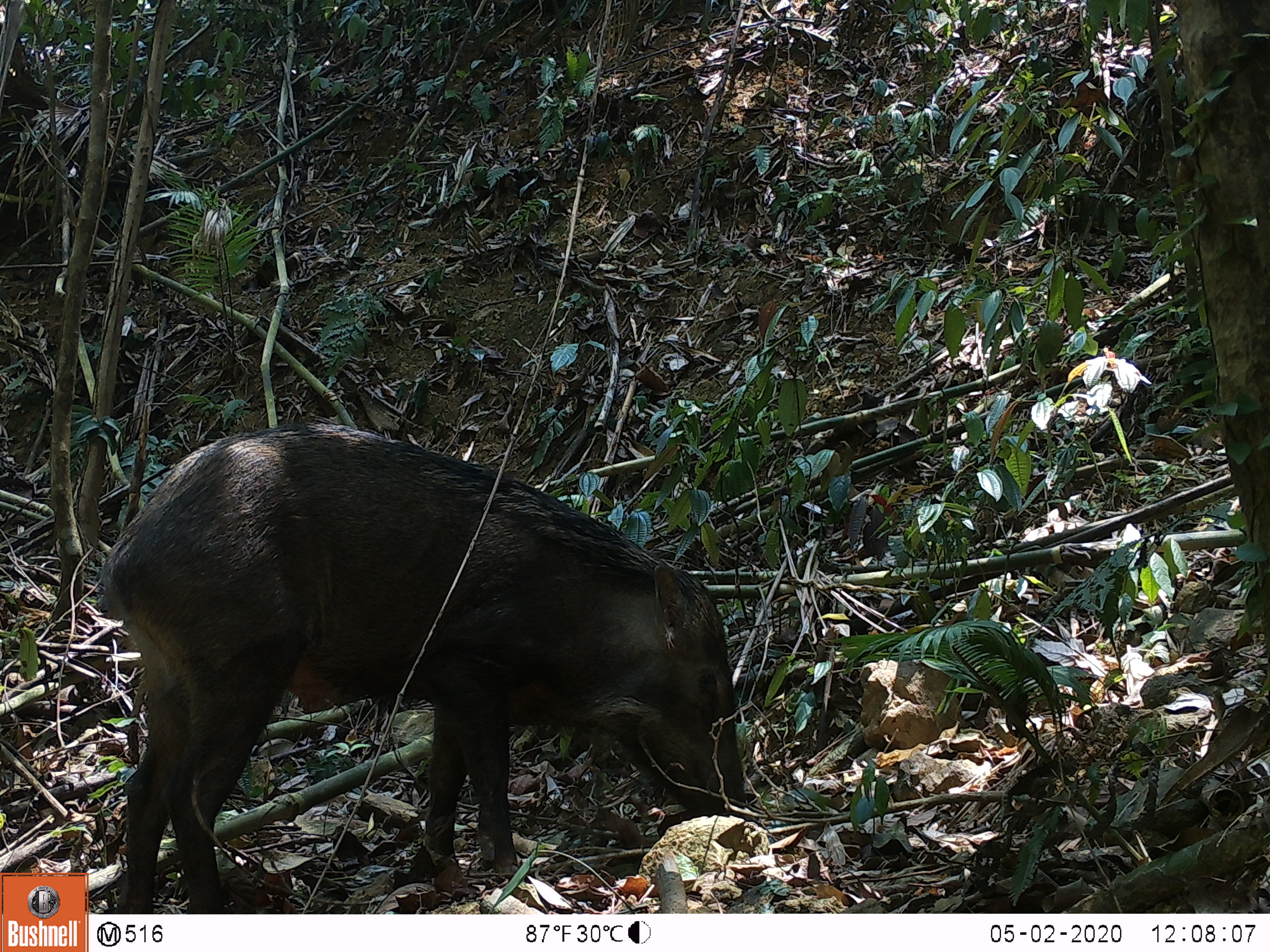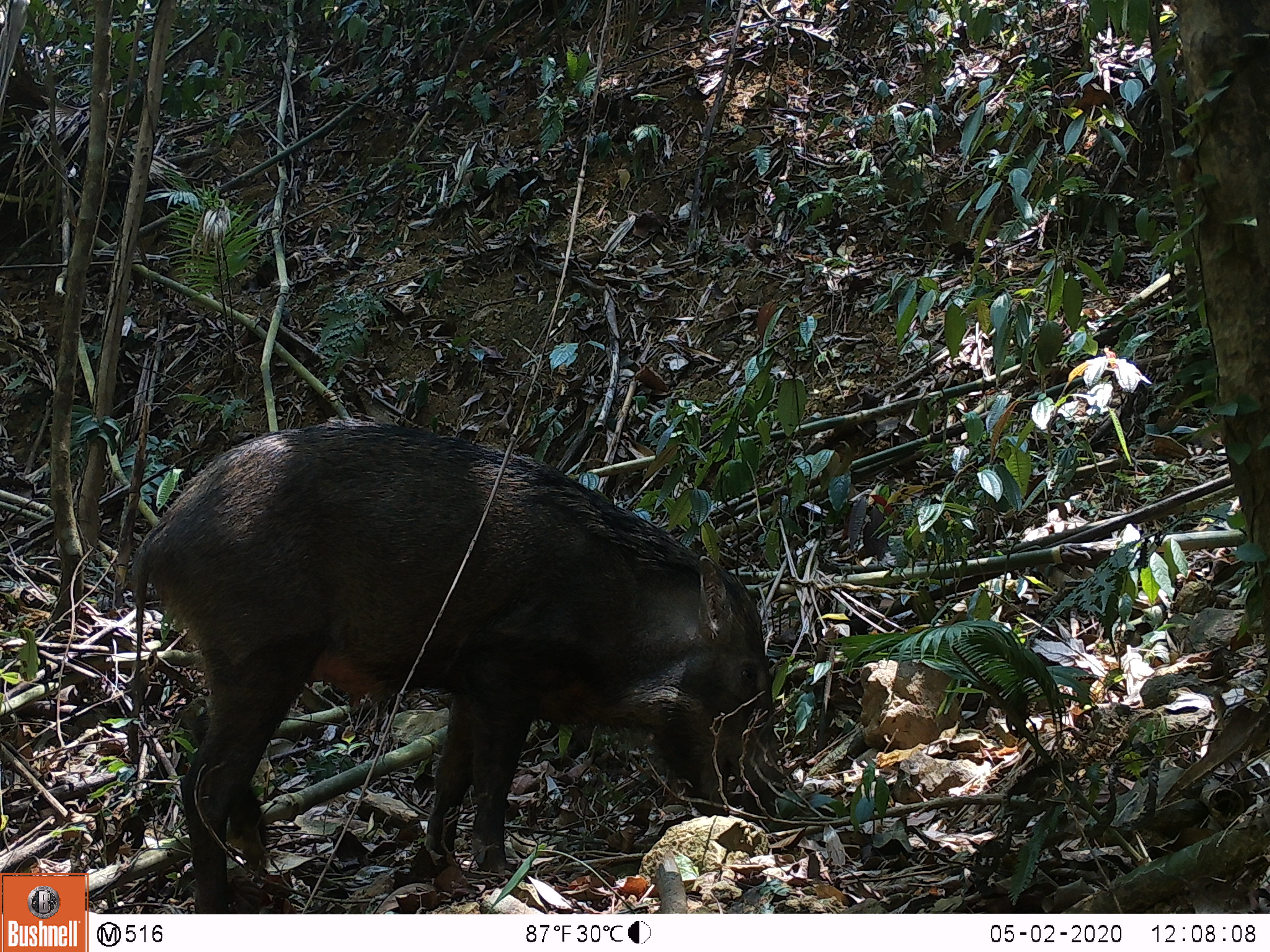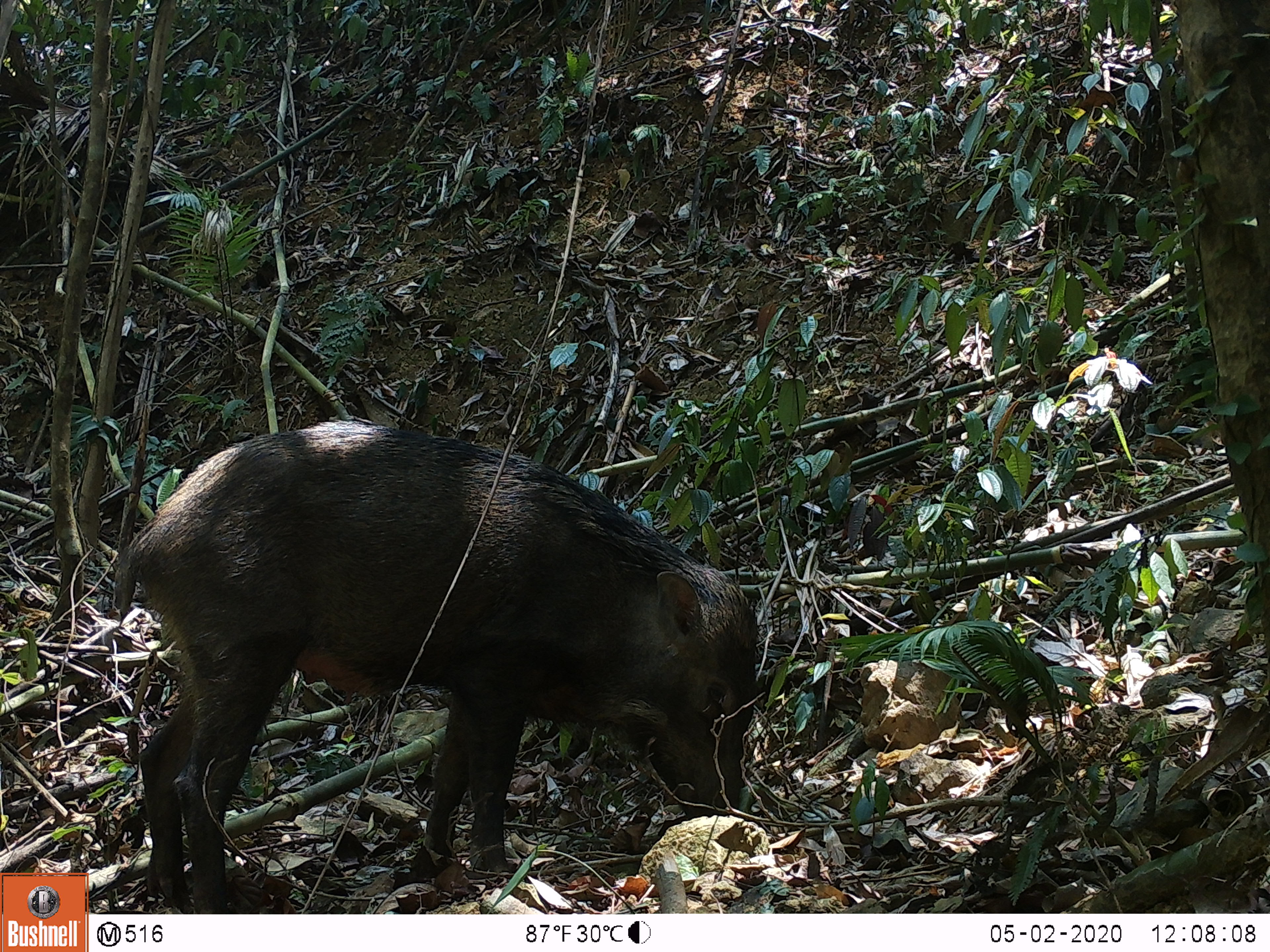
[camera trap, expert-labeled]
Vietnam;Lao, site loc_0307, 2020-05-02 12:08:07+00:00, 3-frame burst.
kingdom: Animalia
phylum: Chordata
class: Mammalia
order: Artiodactyla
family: Suidae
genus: Sus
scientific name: Sus scrofa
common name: eurasian wild pig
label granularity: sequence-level